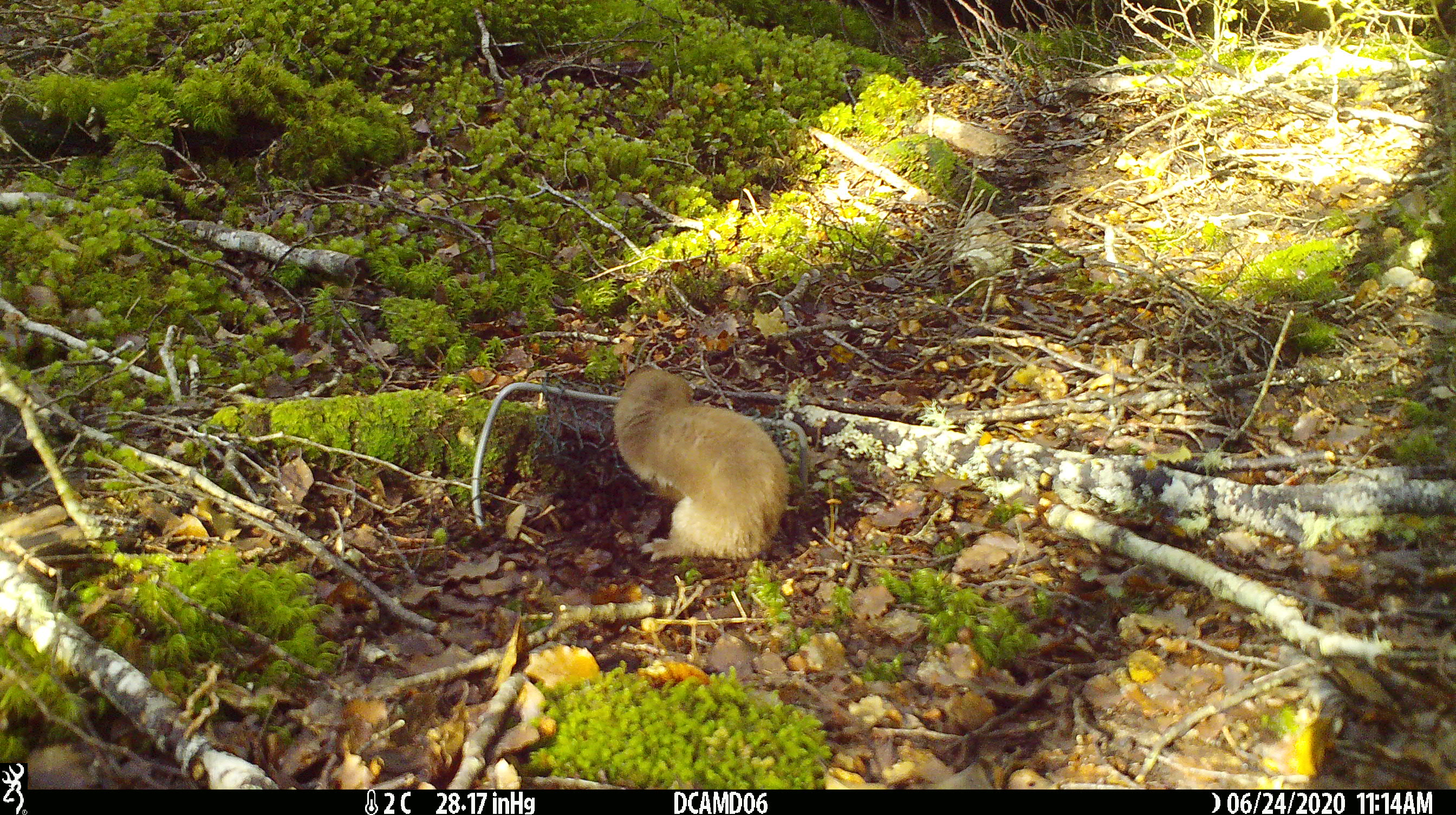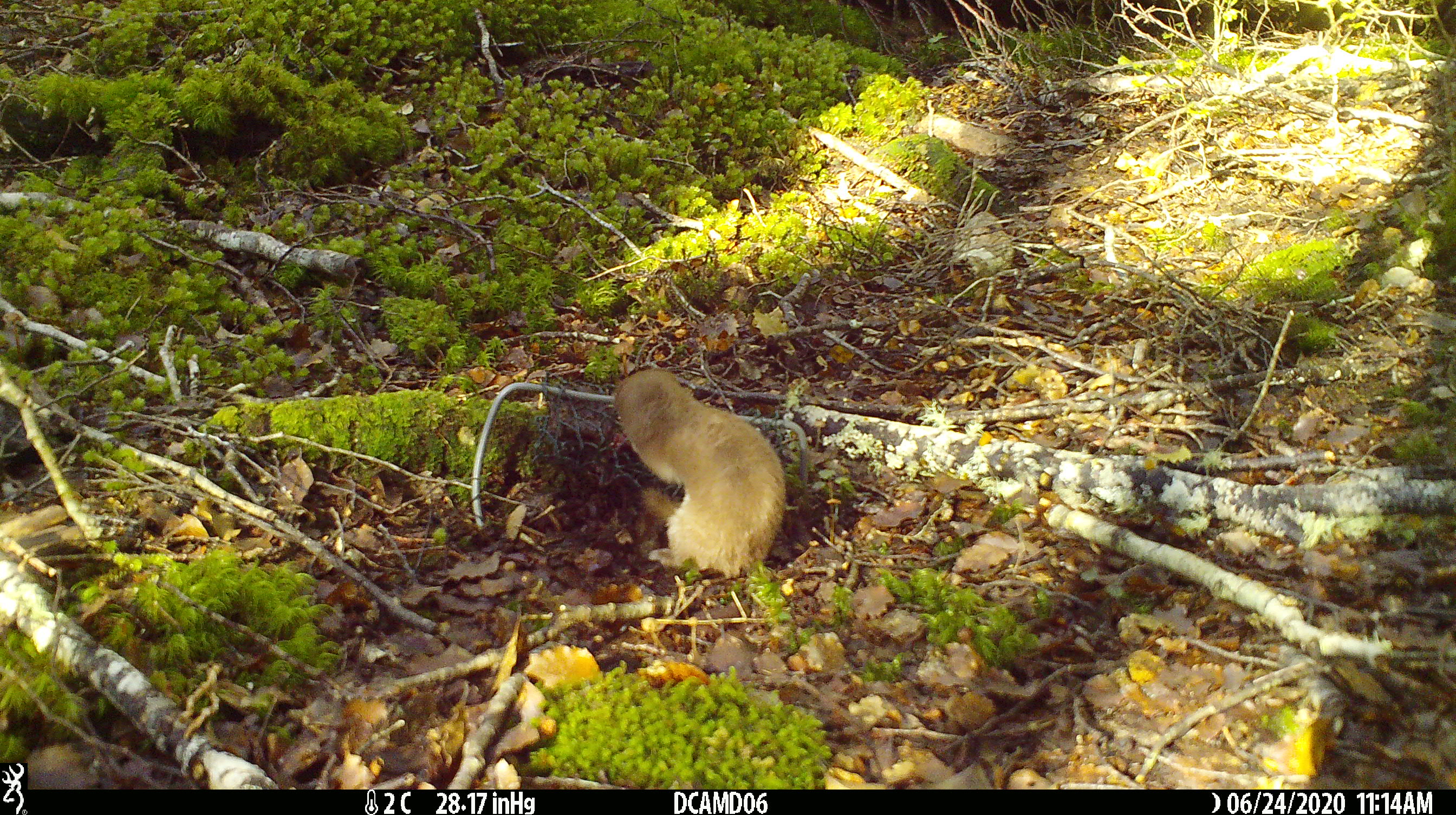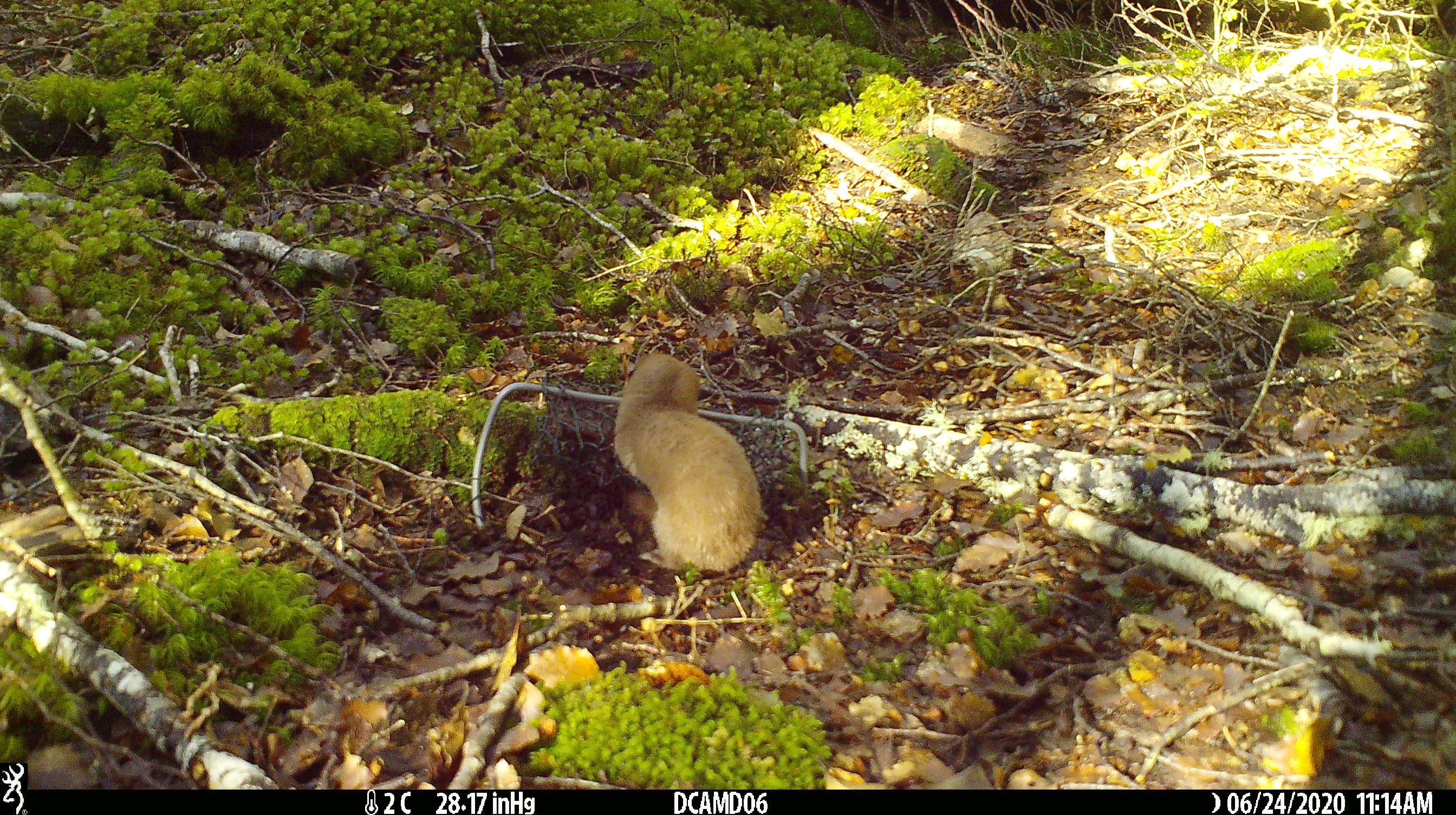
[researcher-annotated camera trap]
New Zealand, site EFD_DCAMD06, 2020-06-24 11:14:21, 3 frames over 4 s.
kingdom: Animalia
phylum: Chordata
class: Mammalia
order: Carnivora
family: Mustelidae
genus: Mustela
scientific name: Mustela nivalis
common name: least weasel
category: weasel